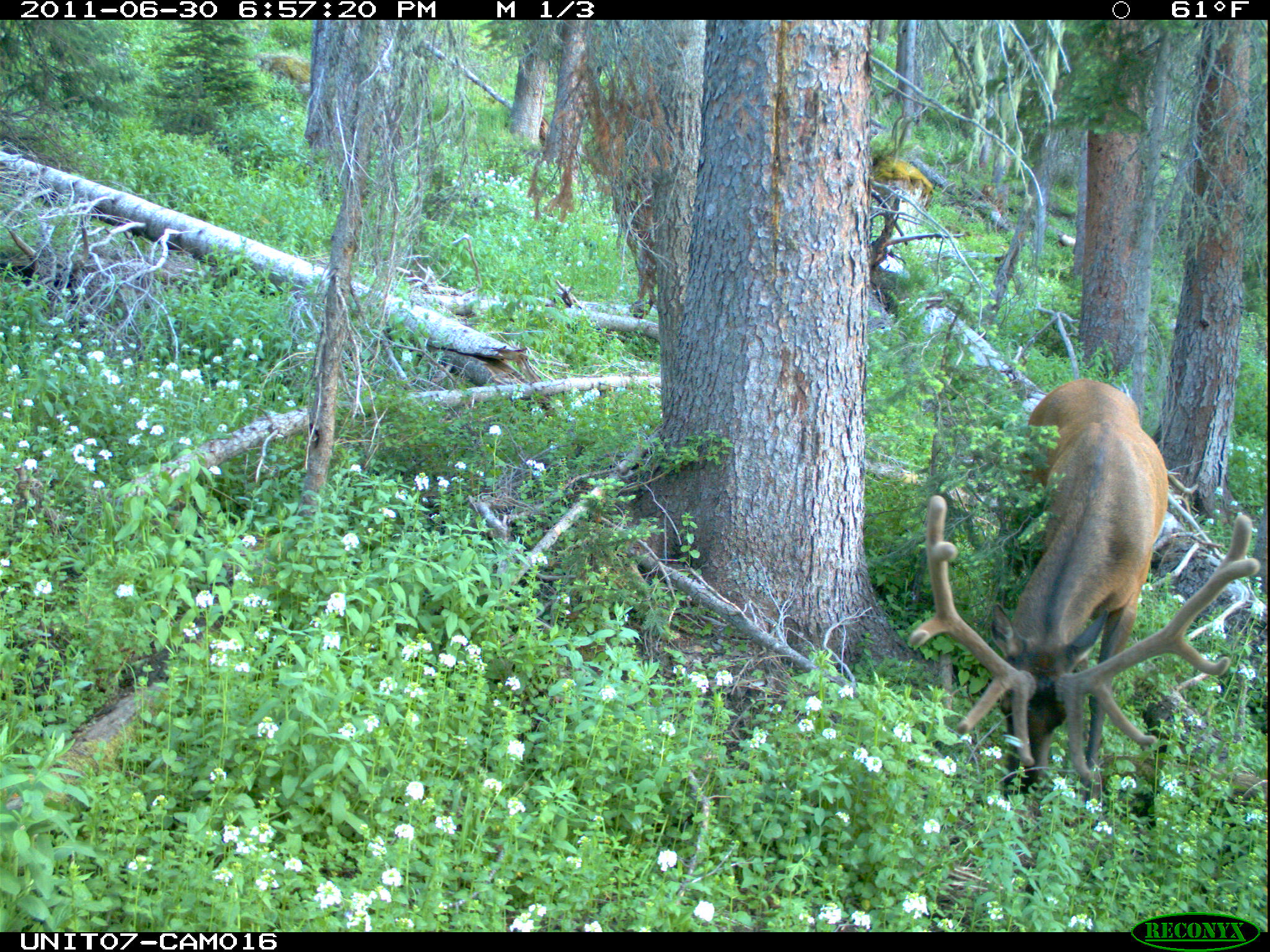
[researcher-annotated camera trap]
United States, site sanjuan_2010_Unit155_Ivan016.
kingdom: Animalia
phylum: Chordata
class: Mammalia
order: Artiodactyla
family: Cervidae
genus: Cervus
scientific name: Cervus elaphus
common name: red deer